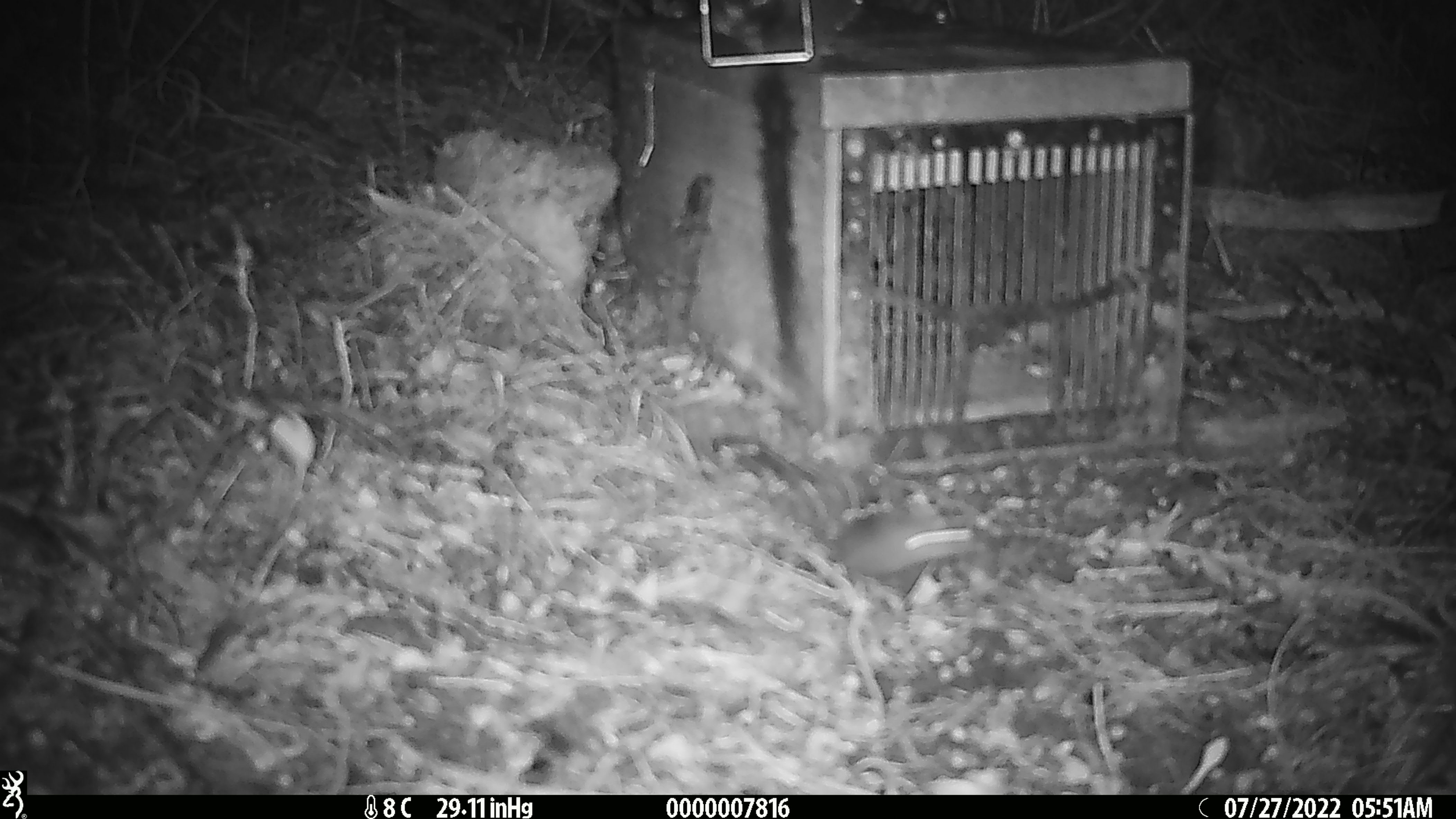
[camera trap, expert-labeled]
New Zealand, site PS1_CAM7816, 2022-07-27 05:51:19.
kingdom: Animalia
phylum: Chordata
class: Mammalia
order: Rodentia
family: Muridae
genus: Mus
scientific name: Mus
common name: mouse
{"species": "mouse (Mus)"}